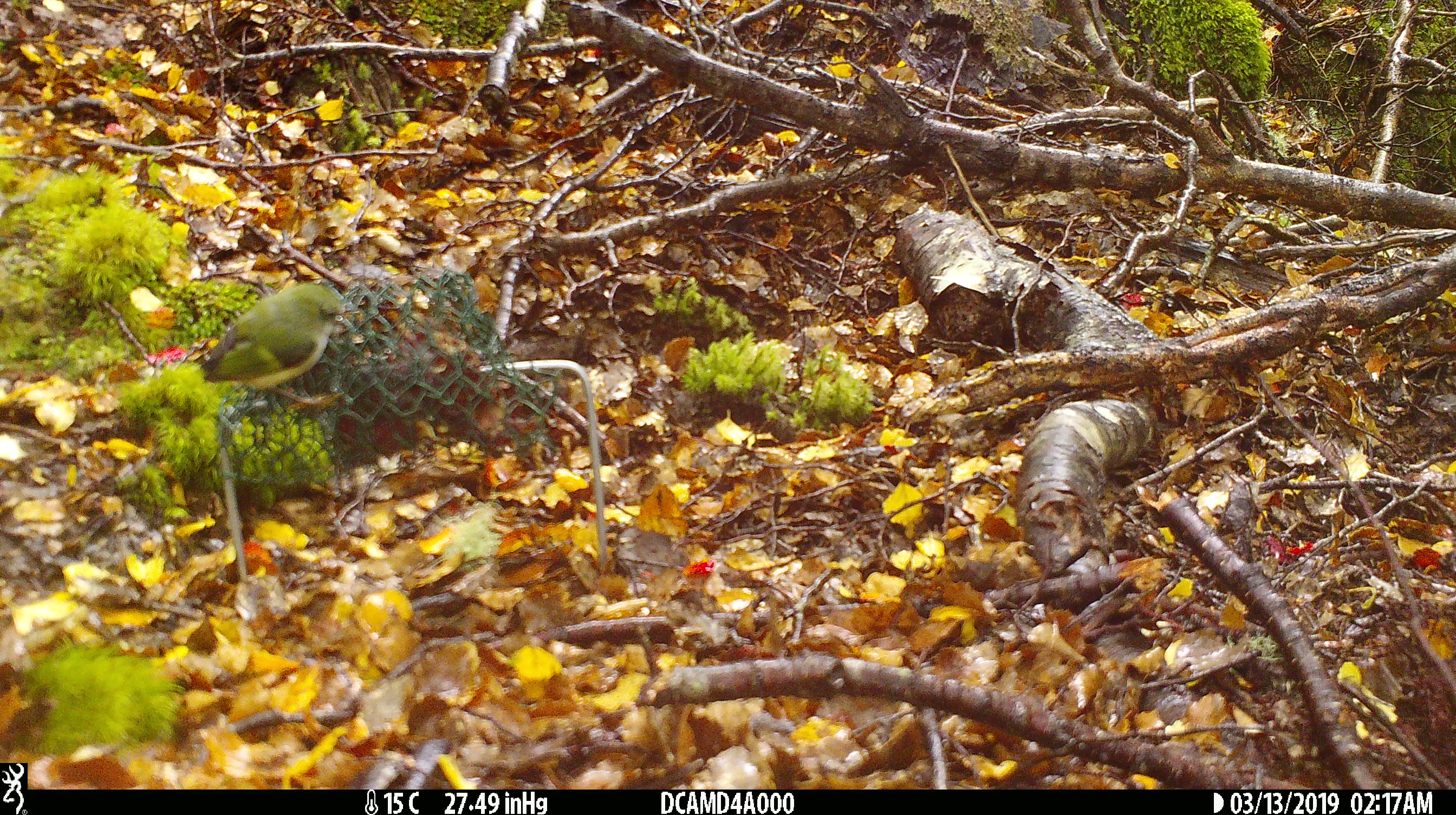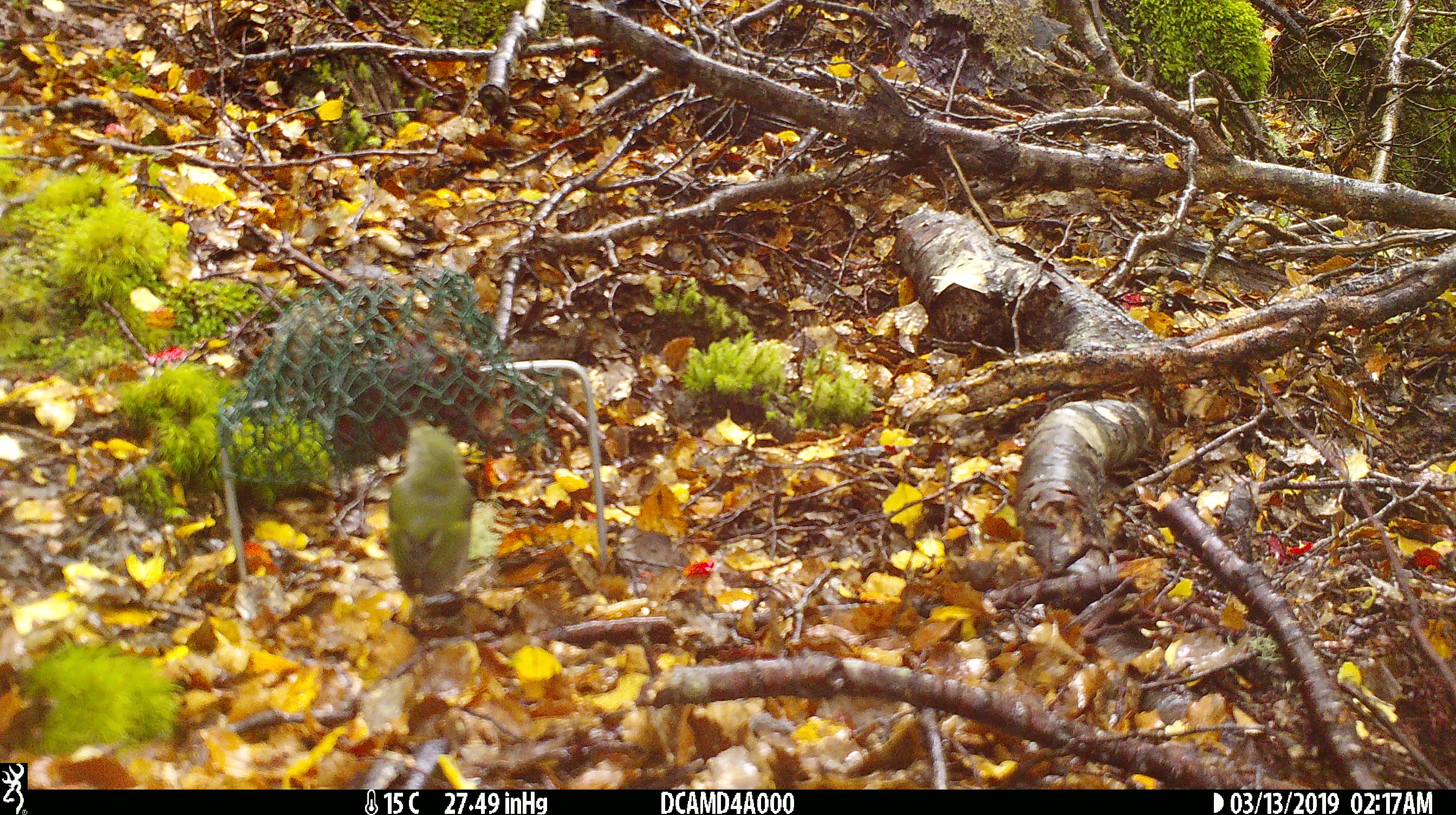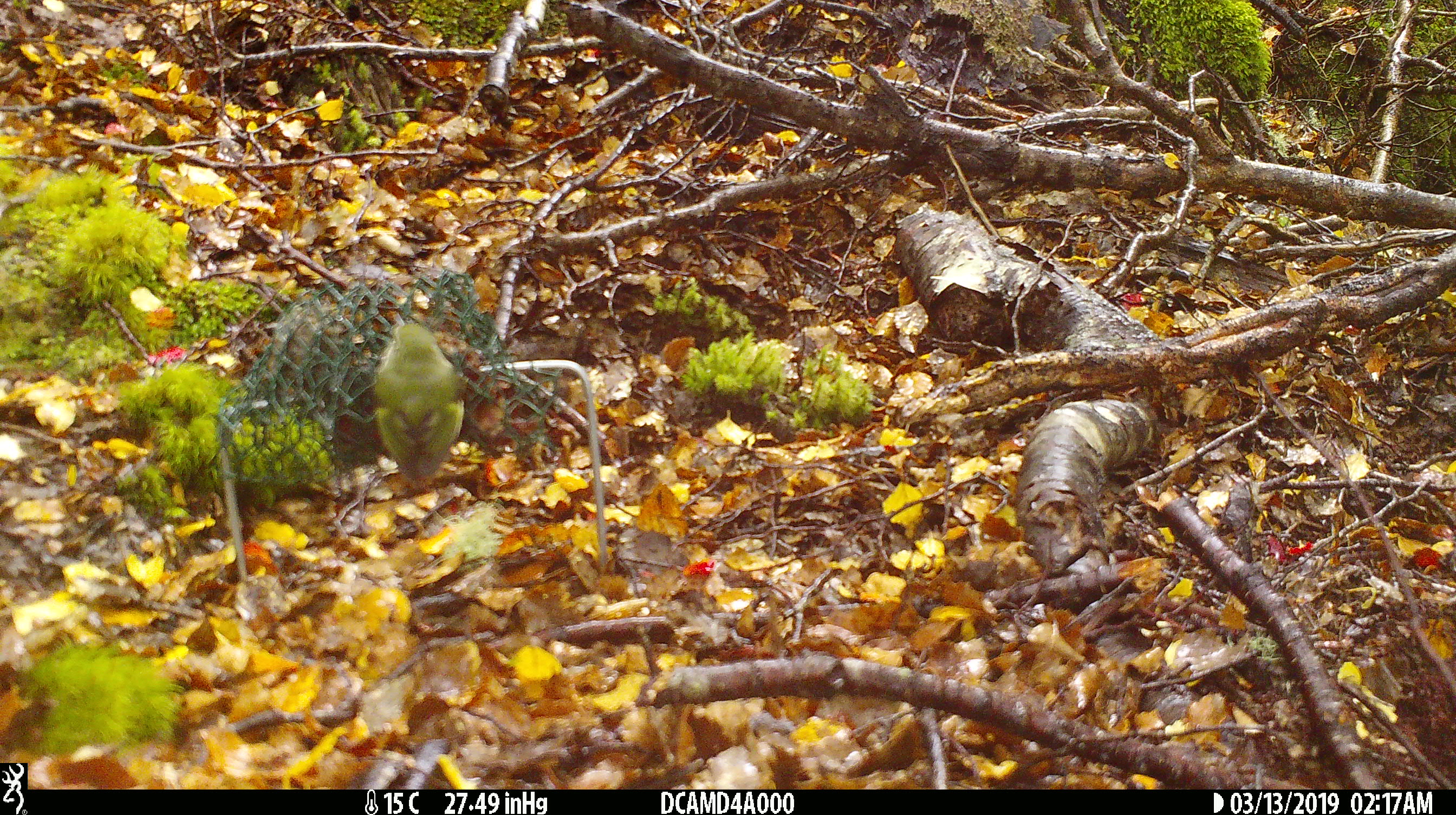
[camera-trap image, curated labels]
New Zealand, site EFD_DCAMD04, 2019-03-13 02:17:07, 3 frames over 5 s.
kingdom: Animalia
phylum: Chordata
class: Aves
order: Passeriformes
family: Acanthisittidae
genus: Acanthisitta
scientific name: Acanthisitta chloris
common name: rifleman